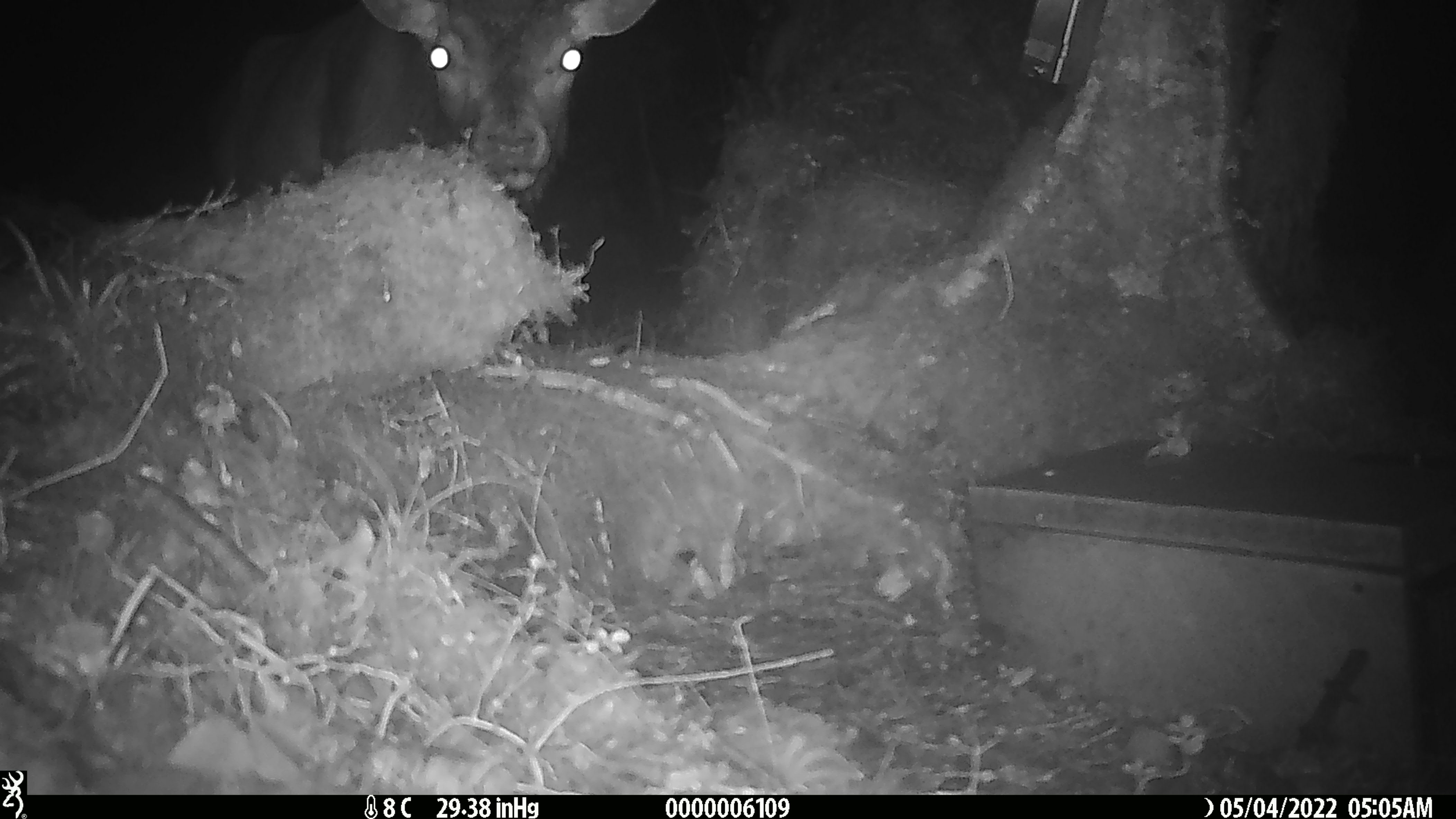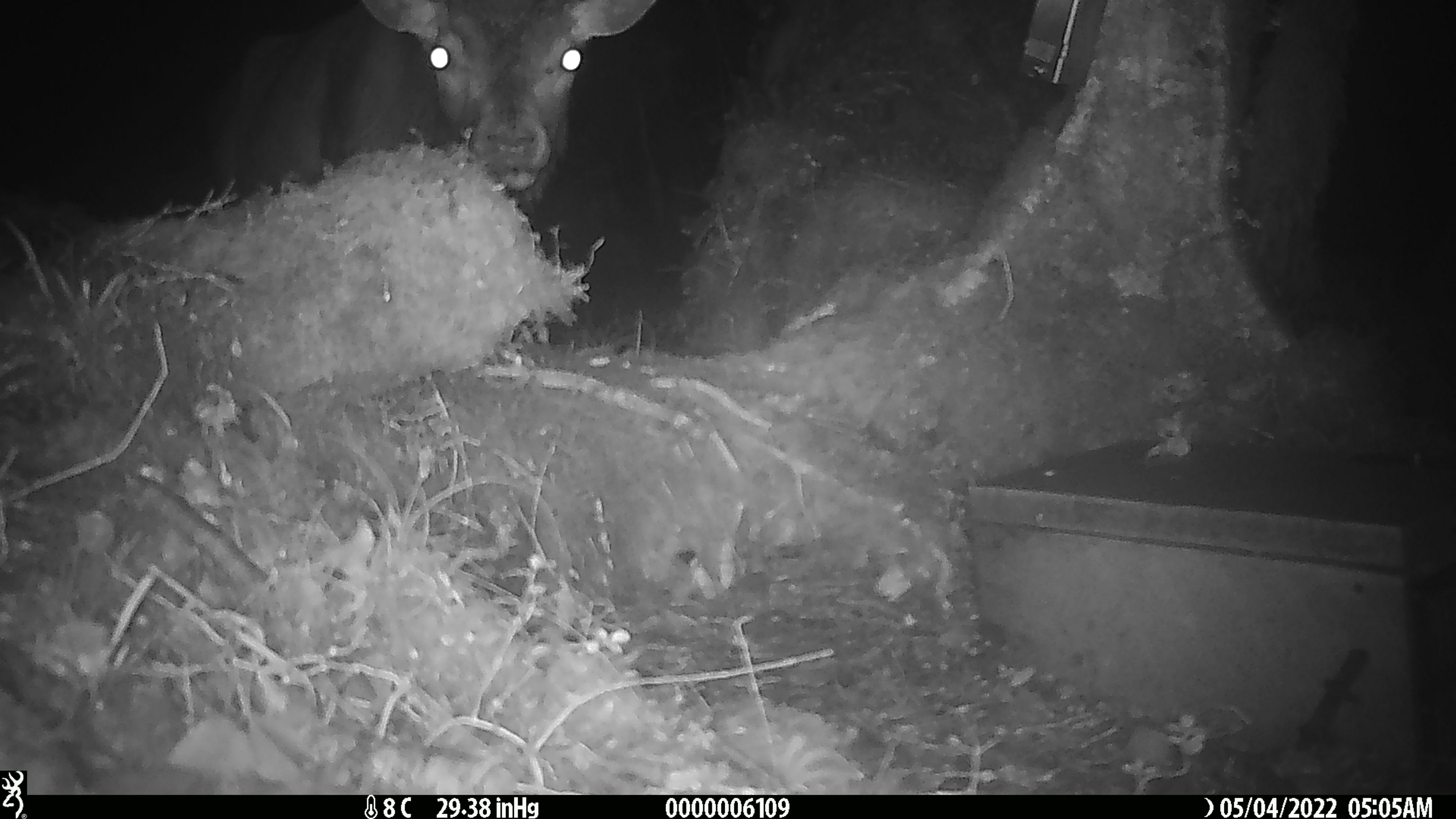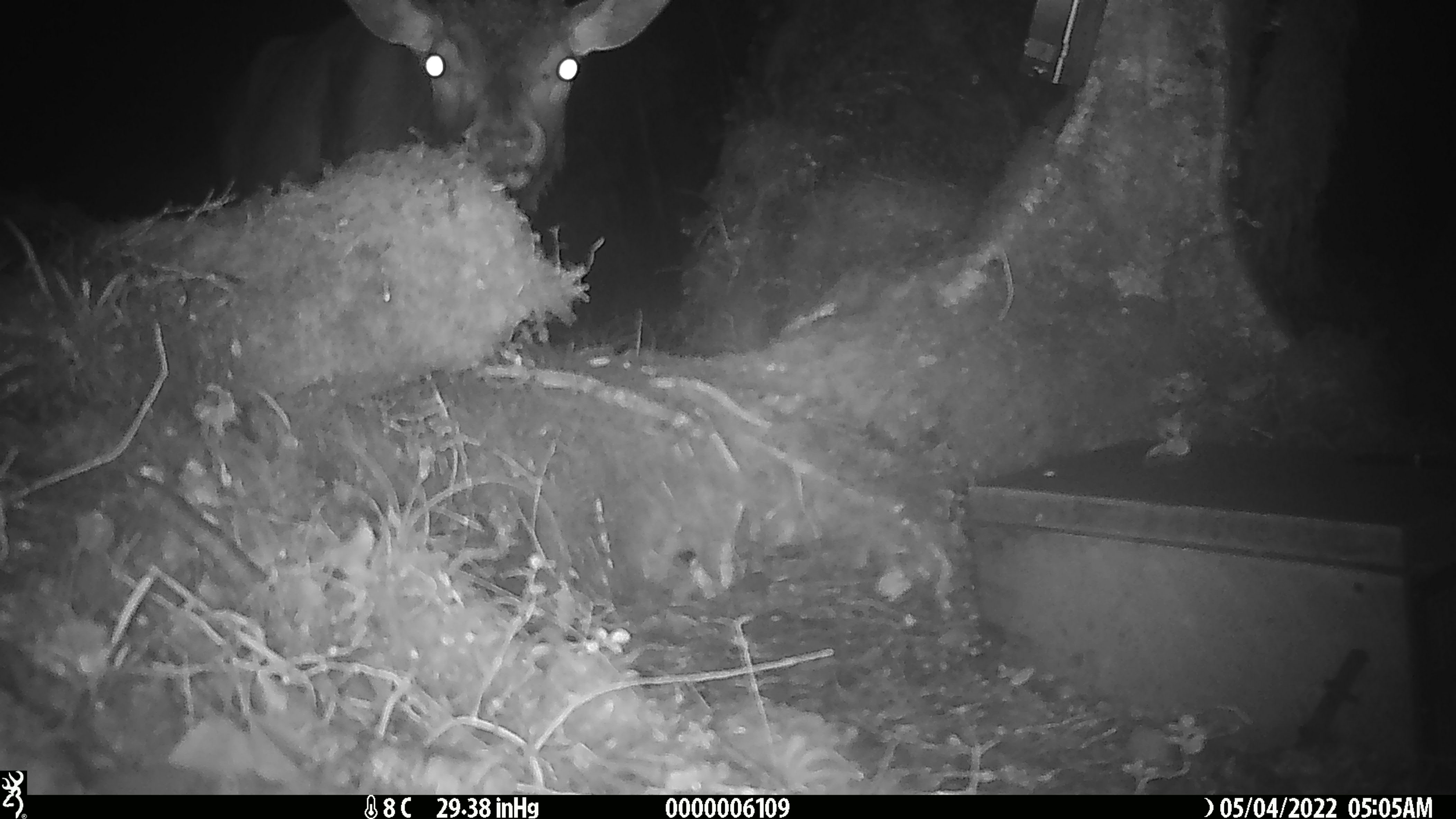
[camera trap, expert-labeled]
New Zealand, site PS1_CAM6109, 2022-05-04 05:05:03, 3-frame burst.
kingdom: Animalia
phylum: Chordata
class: Mammalia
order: Artiodactyla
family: Cervidae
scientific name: Cervidae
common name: deer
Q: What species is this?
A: Deer (Cervidae).